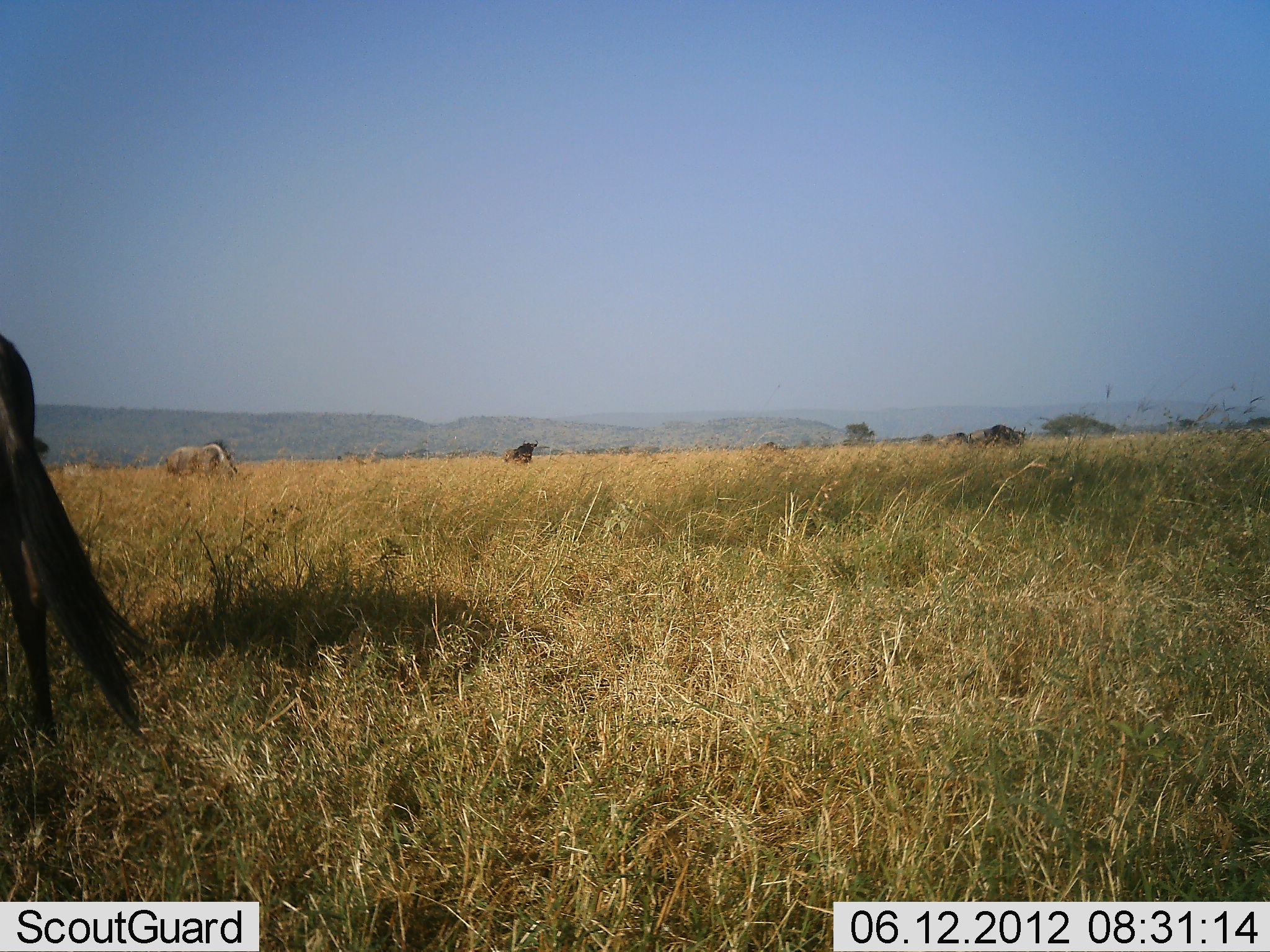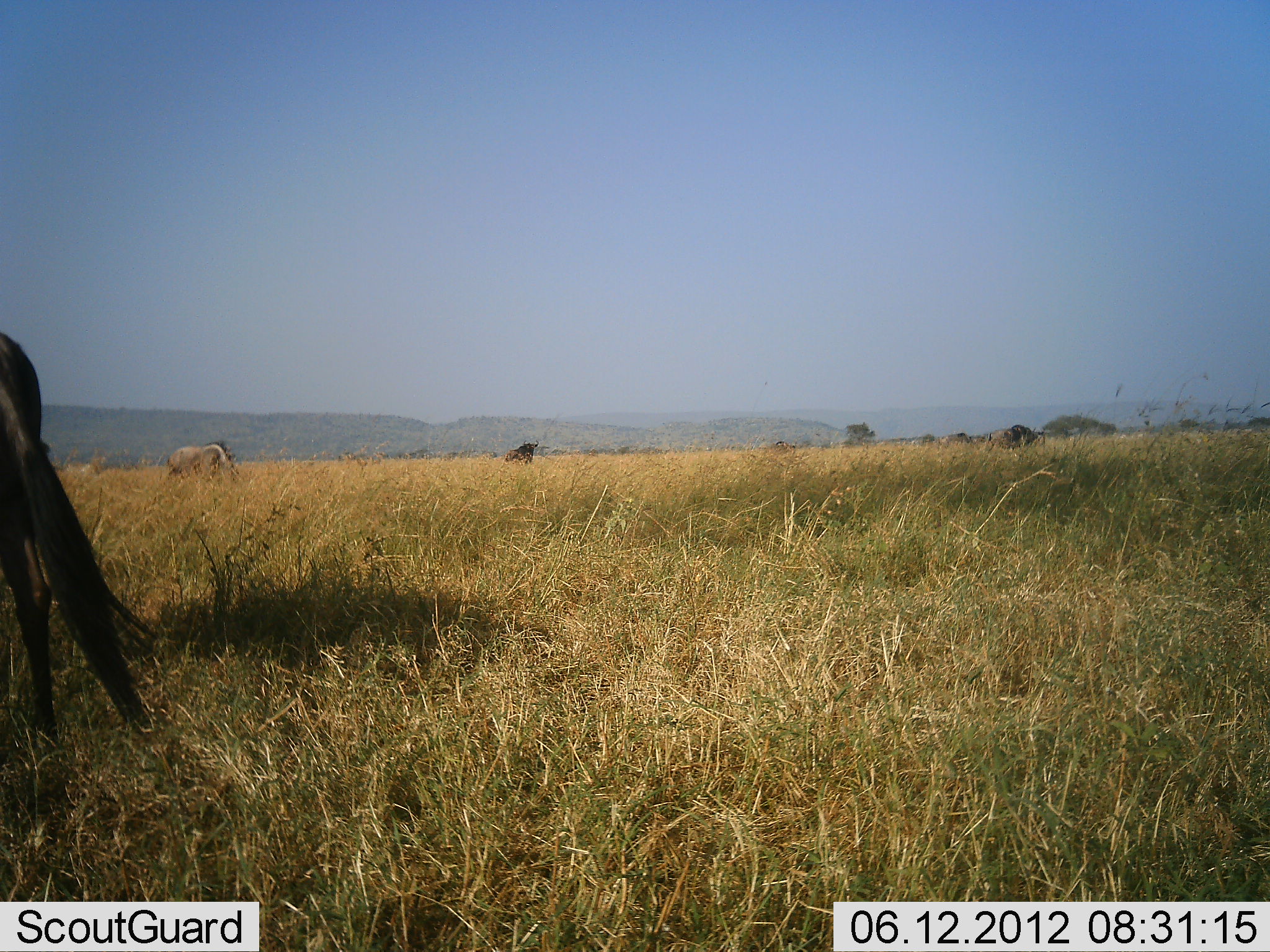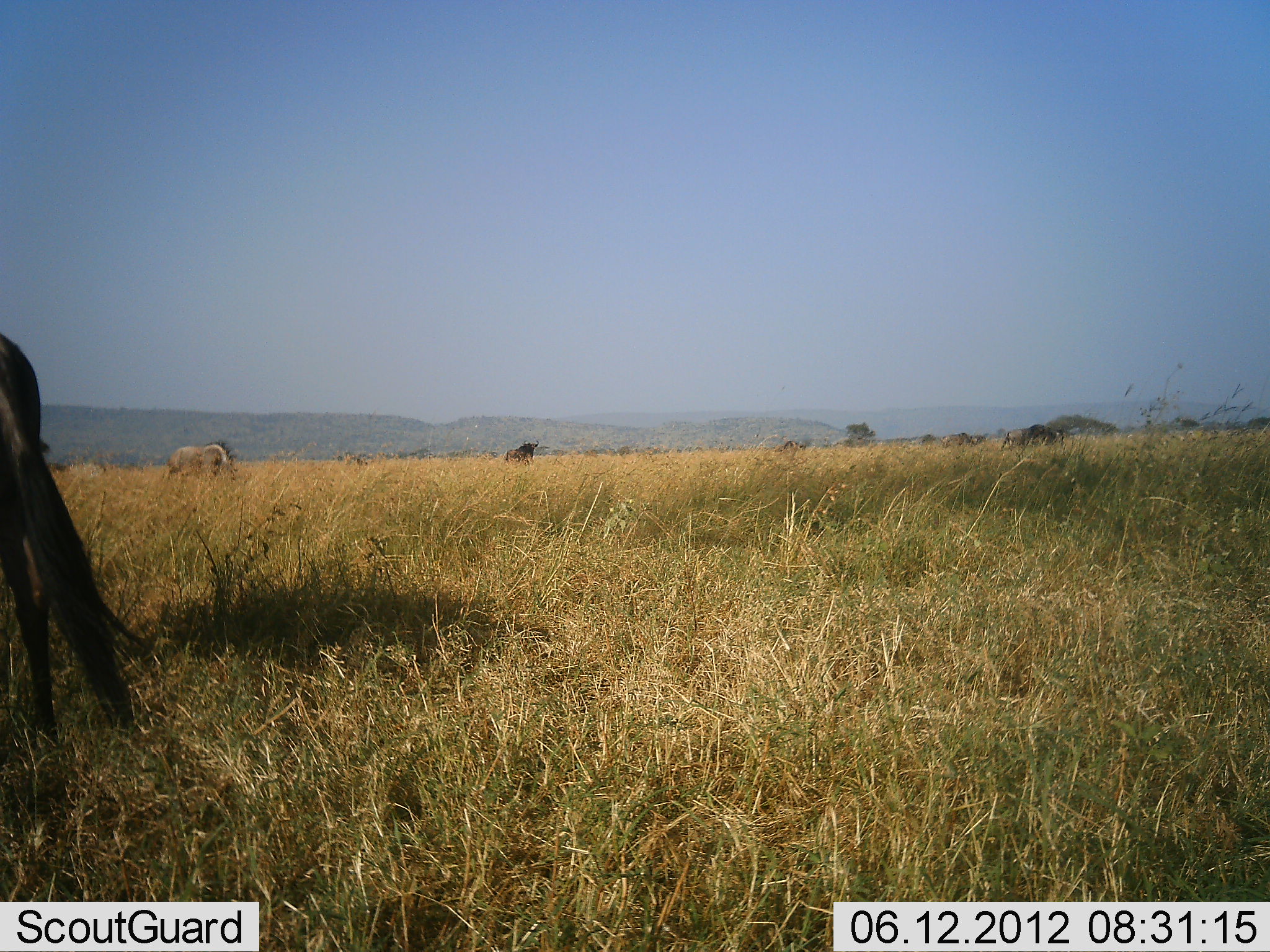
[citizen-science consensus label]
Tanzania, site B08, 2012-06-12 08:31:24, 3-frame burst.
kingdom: Animalia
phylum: Chordata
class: Mammalia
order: Artiodactyla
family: Bovidae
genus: Connochaetes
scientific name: Connochaetes taurinus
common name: blue wildebeest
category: wildebeest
Wildebeest (blue wildebeest) (Connochaetes taurinus), count 5. Behavior (volunteer vote fractions): standing 50%, resting 0%, moving 50%, interacting 0%. Young present (vote fraction): 0%. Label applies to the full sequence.